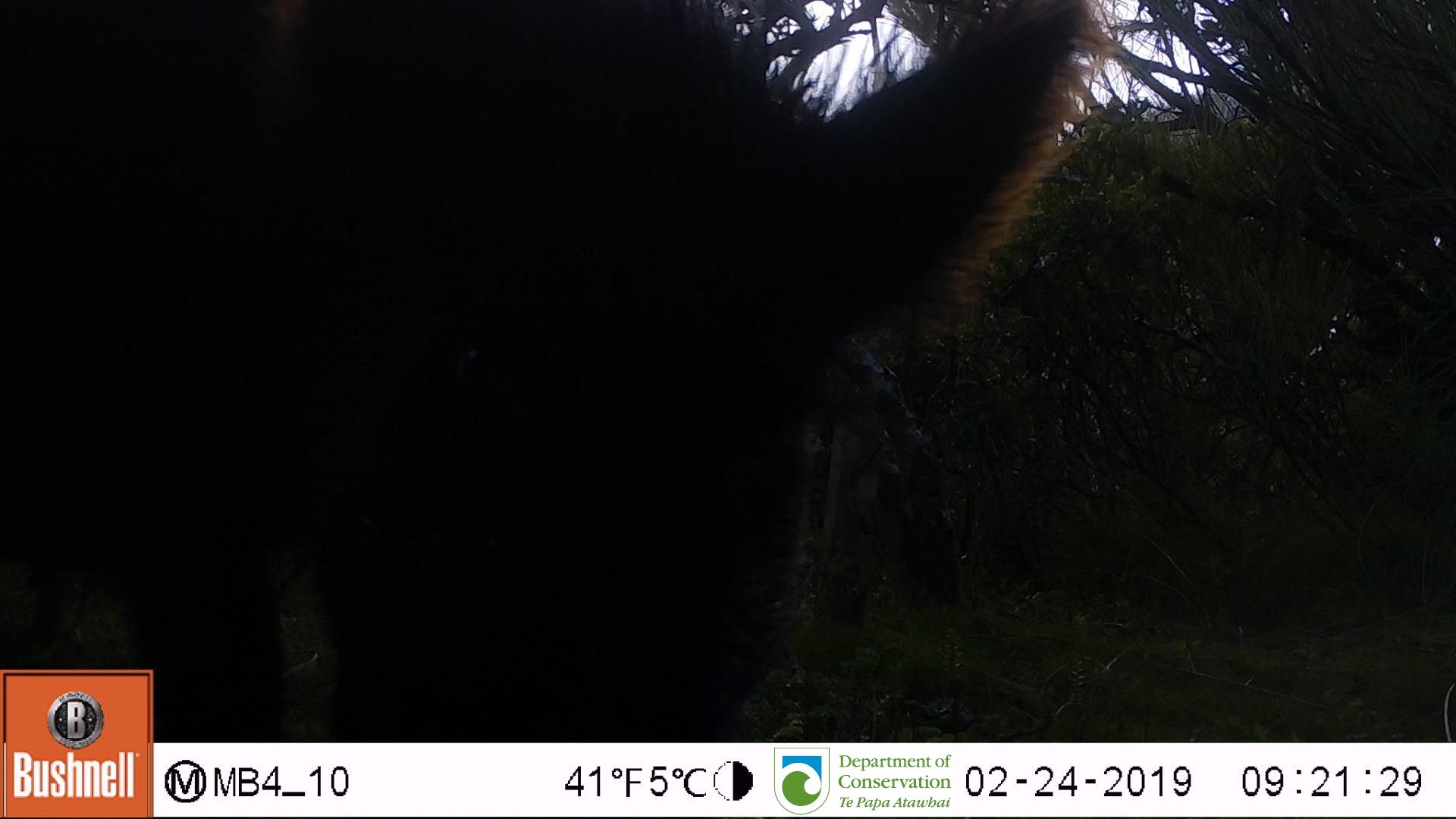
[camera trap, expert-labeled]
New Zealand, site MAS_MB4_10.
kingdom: Animalia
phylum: Chordata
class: Mammalia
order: Artiodactyla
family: Suidae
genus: Sus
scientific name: Sus scrofa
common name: pig